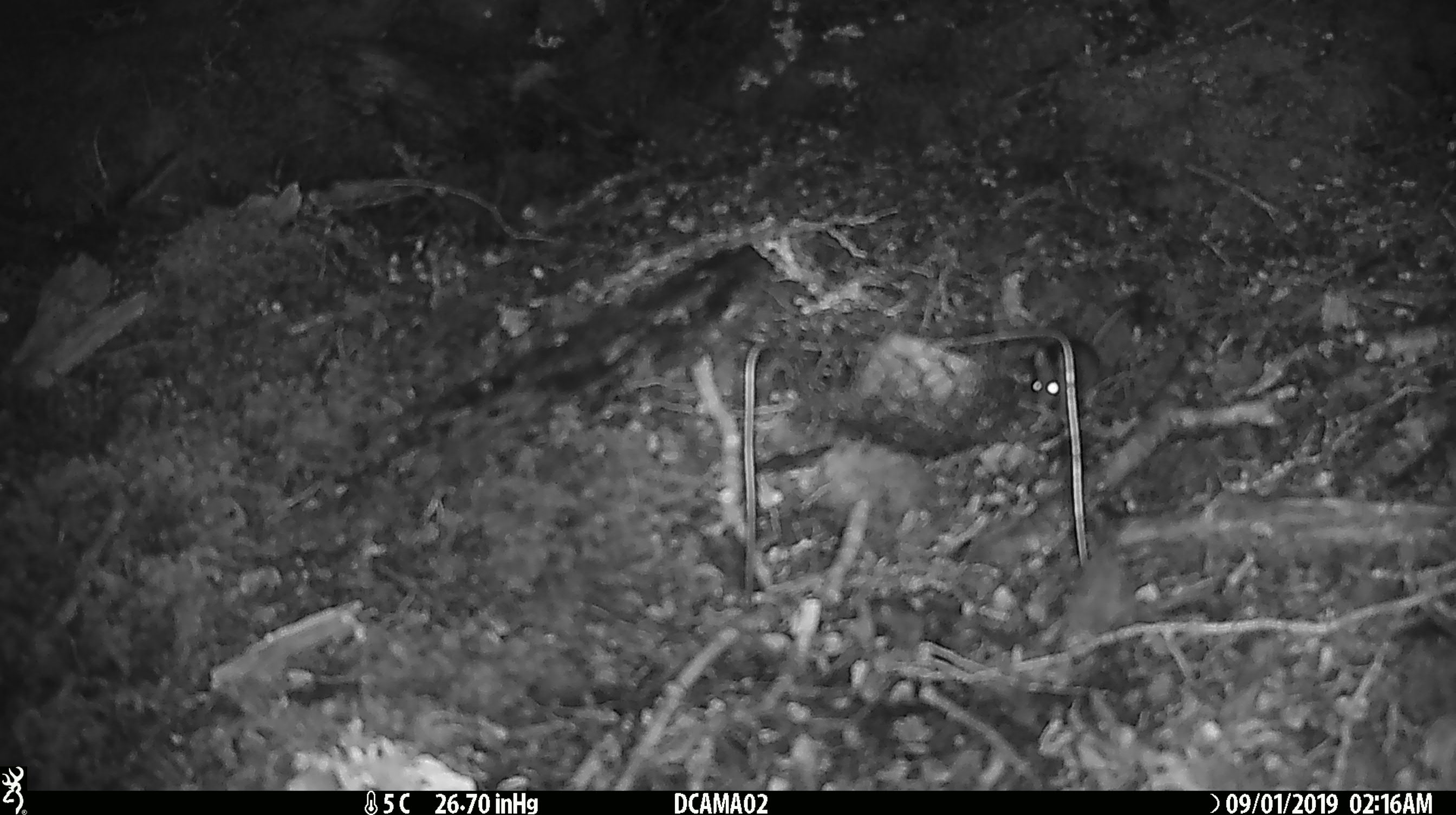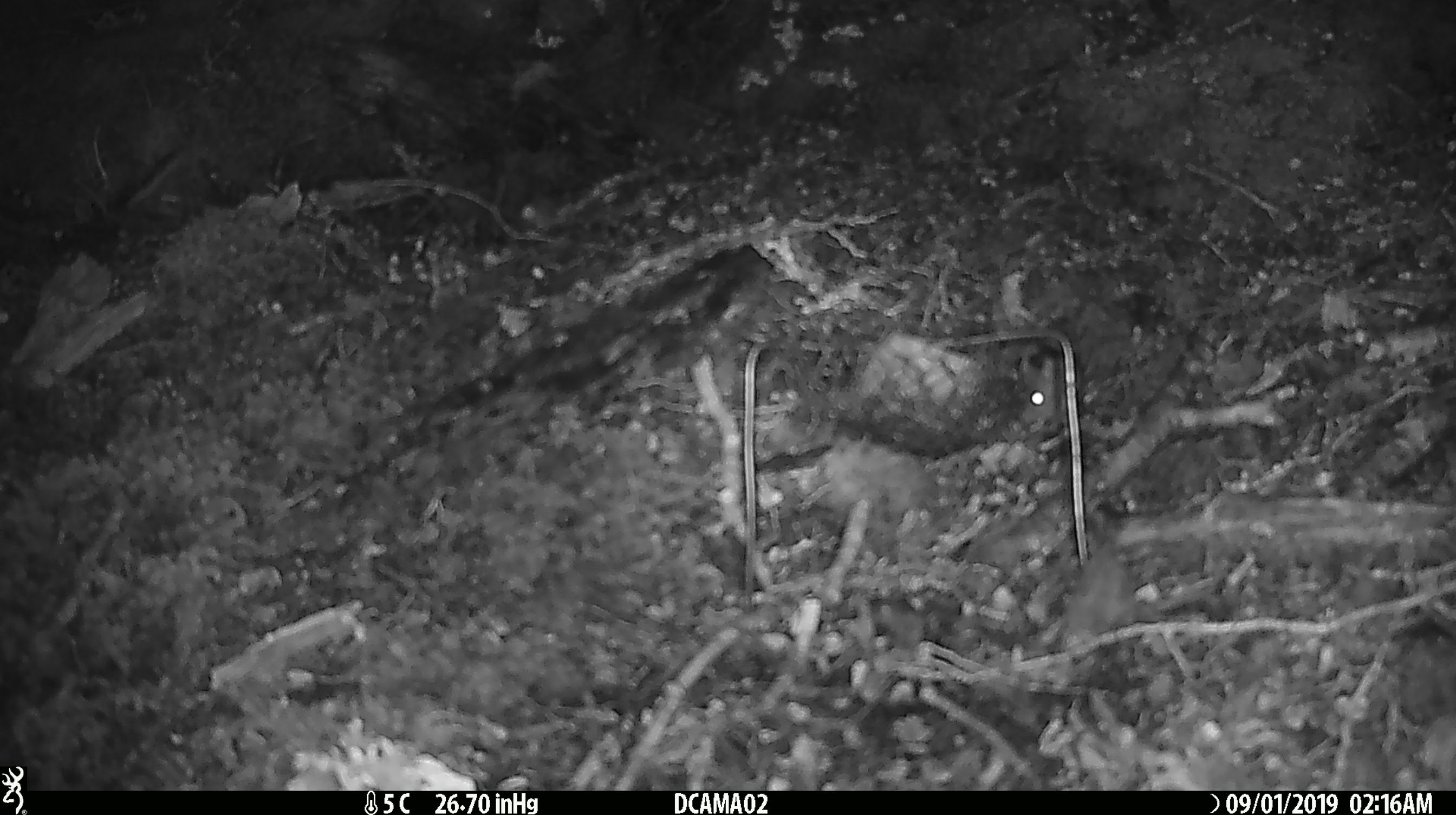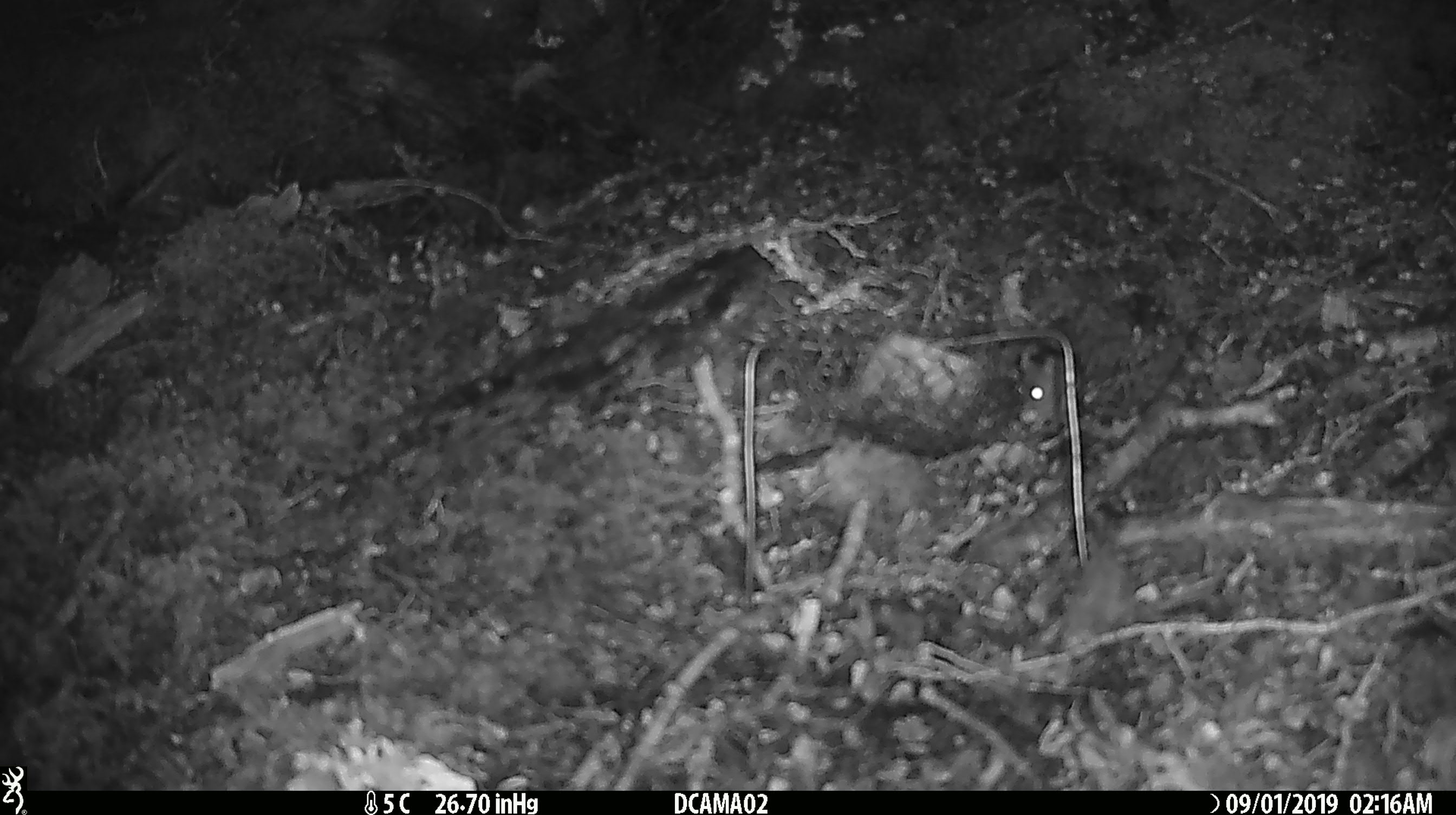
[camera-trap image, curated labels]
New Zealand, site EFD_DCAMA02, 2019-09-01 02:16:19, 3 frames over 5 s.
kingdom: Animalia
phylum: Chordata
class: Mammalia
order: Rodentia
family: Muridae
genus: Mus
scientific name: Mus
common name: mouse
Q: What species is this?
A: Mouse (Mus).